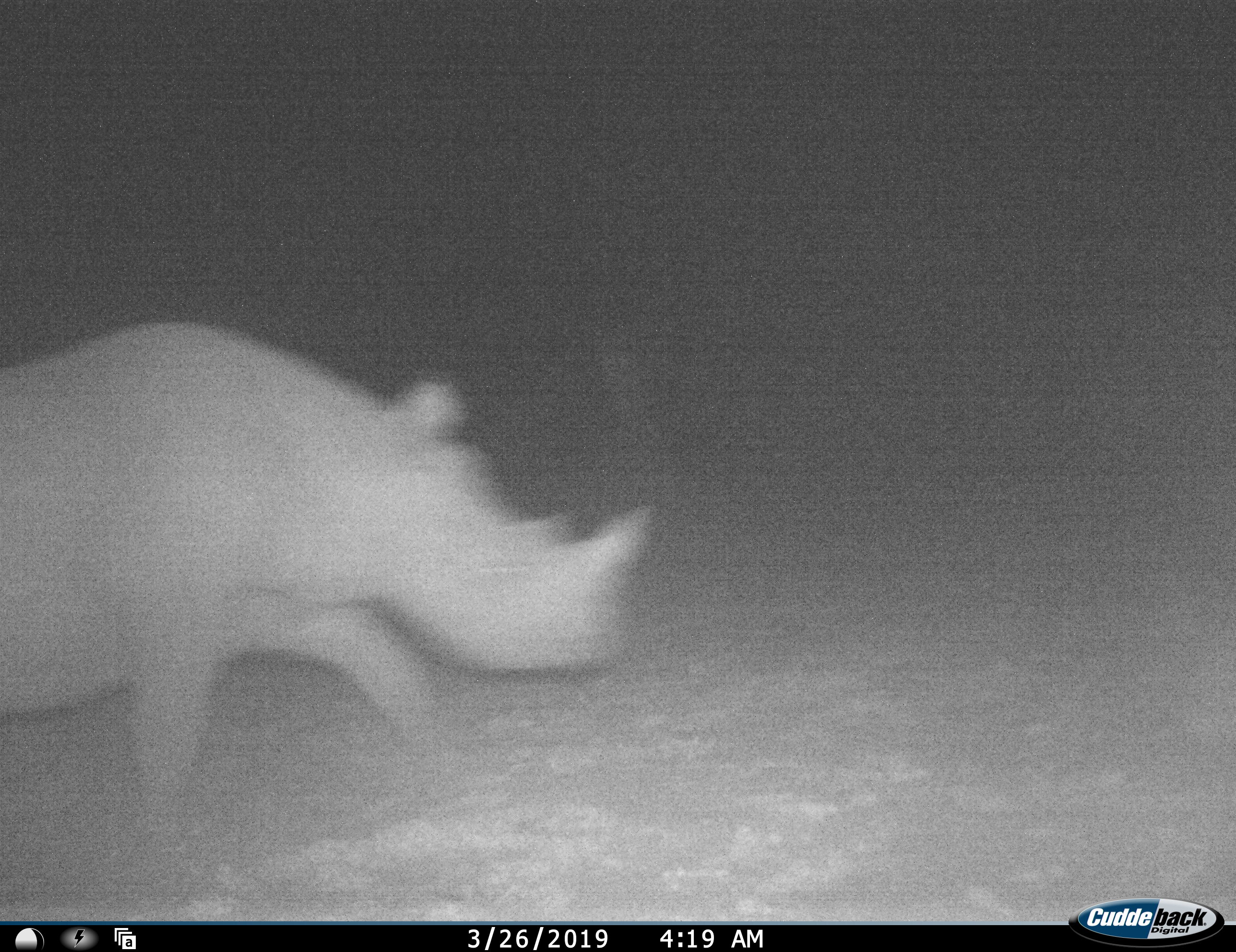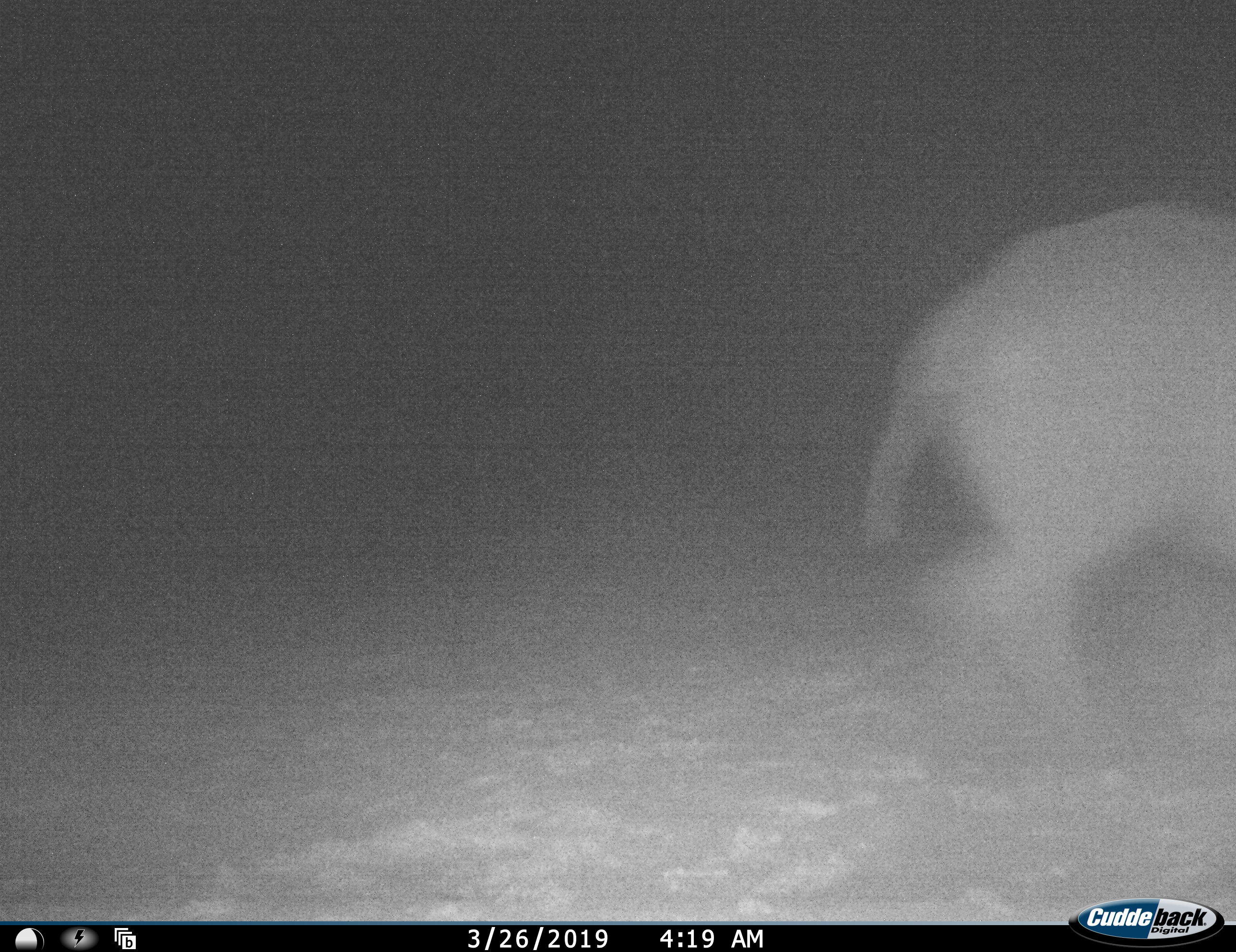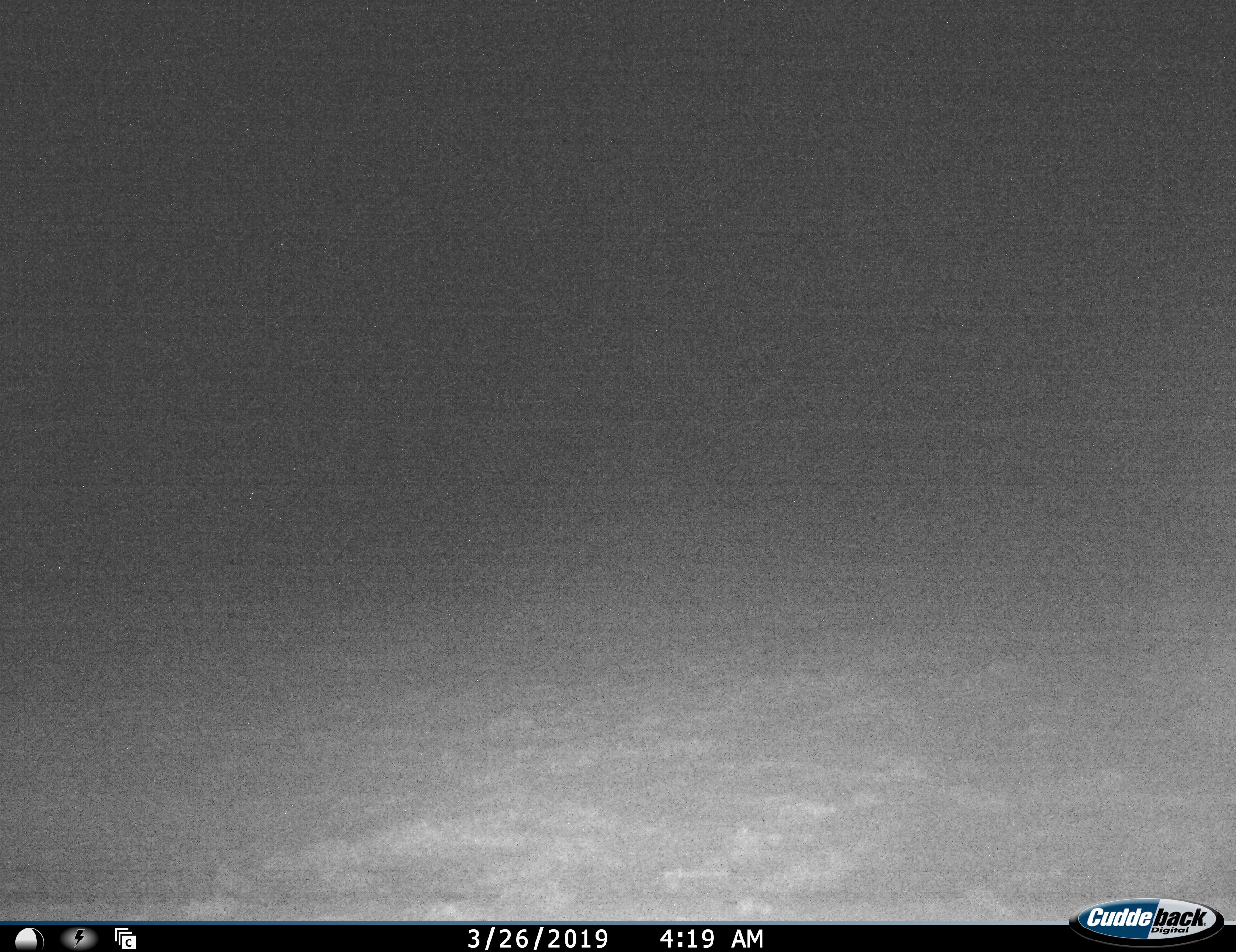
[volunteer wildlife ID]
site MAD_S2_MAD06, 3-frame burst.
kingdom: Animalia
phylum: Chordata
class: Mammalia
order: Perissodactyla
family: Rhinocerotidae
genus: Diceros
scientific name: Diceros bicornis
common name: black rhinoceros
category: rhinocerosblack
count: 1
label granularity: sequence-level